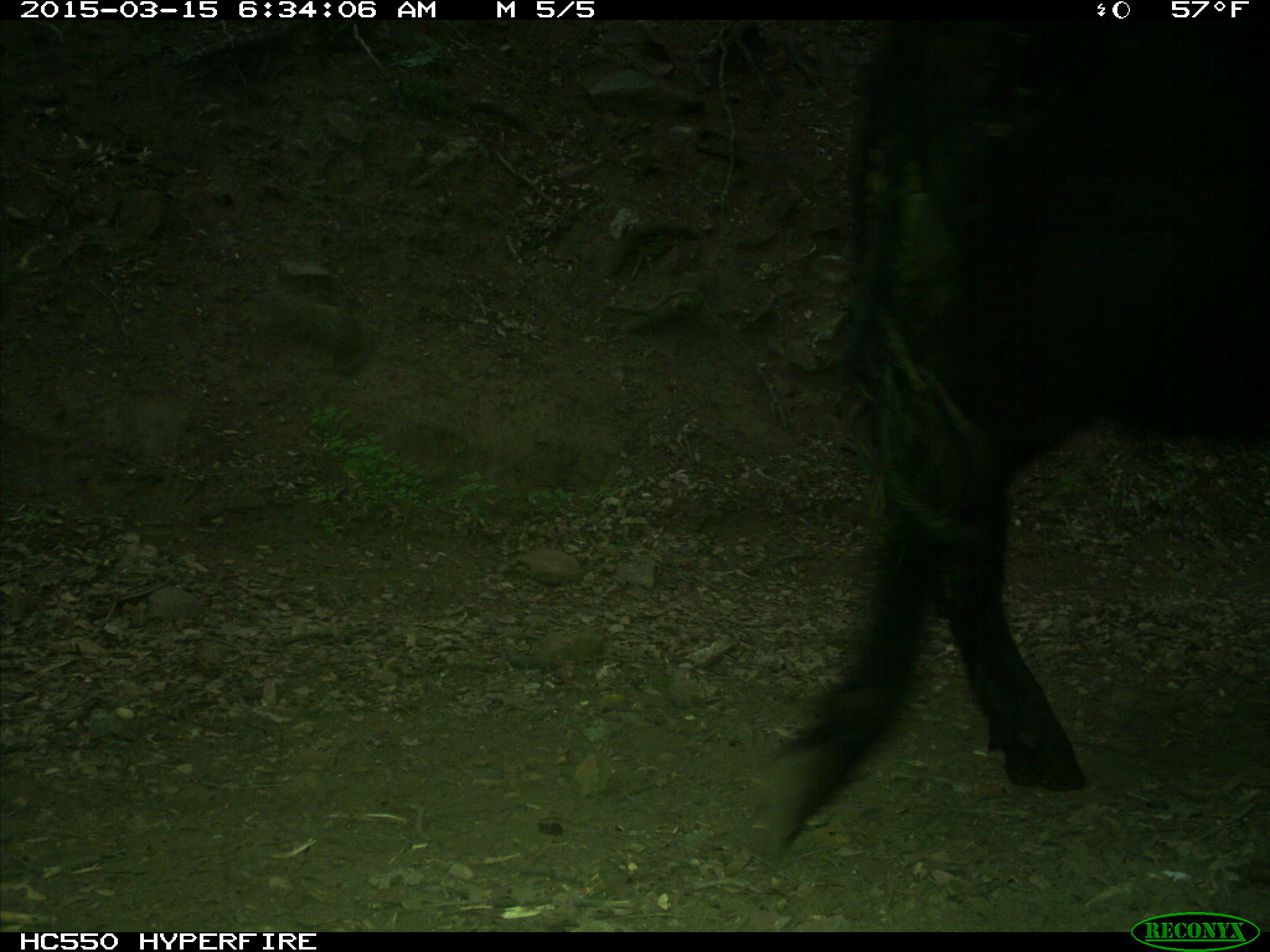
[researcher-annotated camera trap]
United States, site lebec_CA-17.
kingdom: Animalia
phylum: Chordata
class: Mammalia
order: Artiodactyla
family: Bovidae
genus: Bos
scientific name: Bos taurus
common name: domestic cow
Bos taurus (domestic cow).